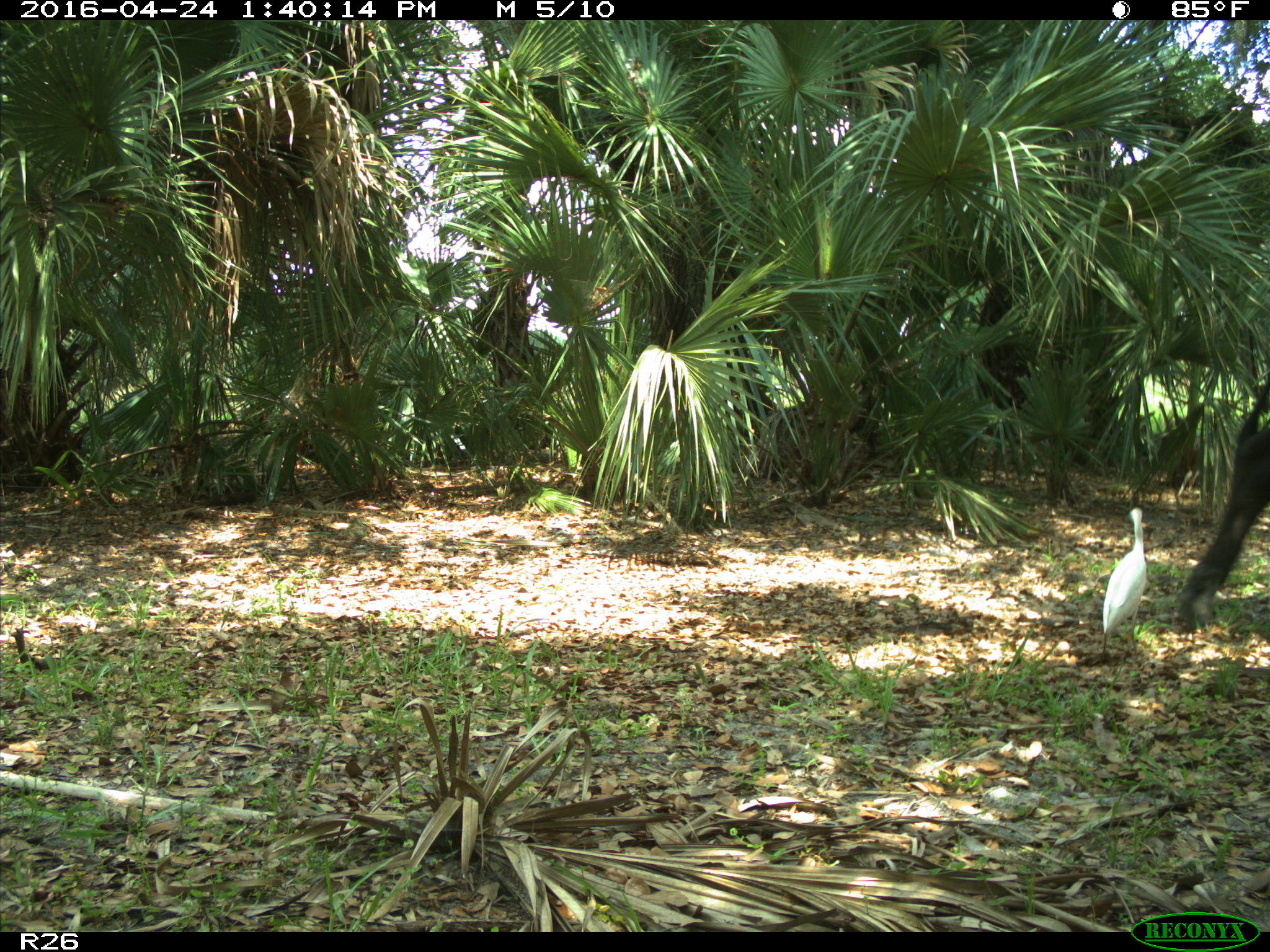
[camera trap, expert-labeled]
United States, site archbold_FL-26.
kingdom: Animalia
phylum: Chordata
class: Mammalia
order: Artiodactyla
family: Bovidae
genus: Bos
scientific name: Bos taurus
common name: domestic cow